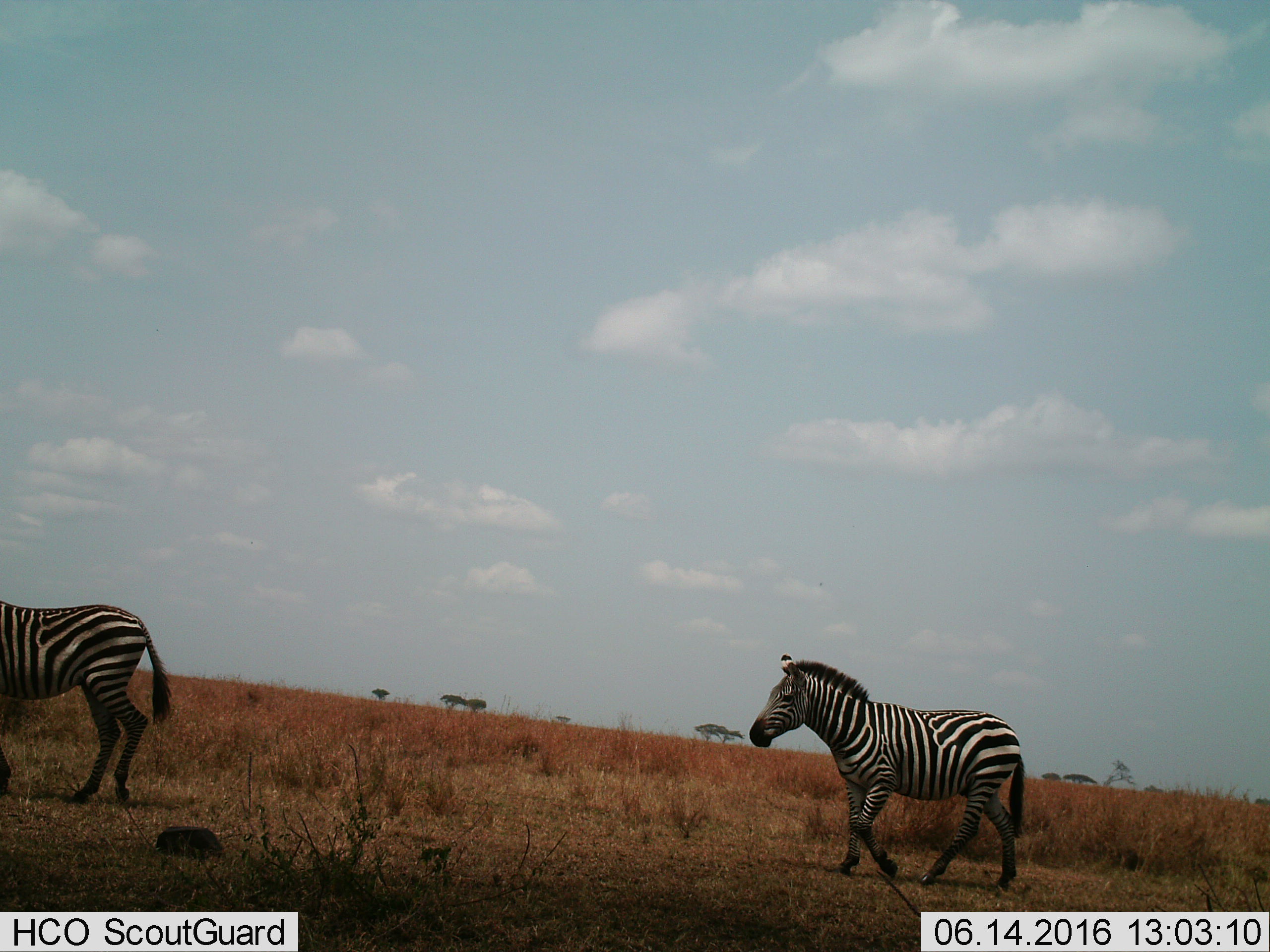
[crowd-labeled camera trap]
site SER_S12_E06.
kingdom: Animalia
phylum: Chordata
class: Mammalia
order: Perissodactyla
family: Equidae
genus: Equus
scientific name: Equus quagga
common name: plains zebra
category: zebraplains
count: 2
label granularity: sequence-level